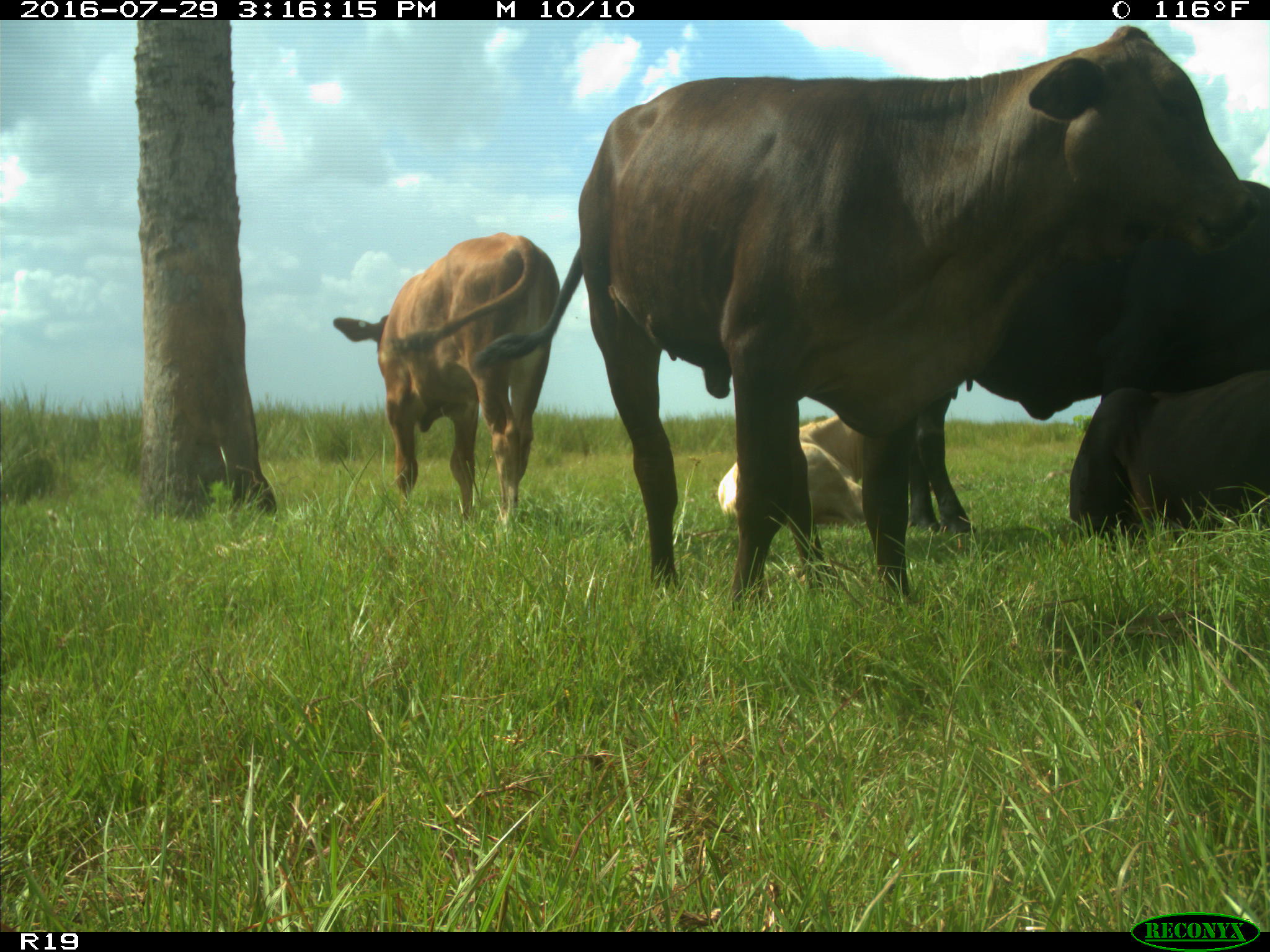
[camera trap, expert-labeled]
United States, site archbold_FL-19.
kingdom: Animalia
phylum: Chordata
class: Mammalia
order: Artiodactyla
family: Bovidae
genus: Bos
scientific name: Bos taurus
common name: domestic cow